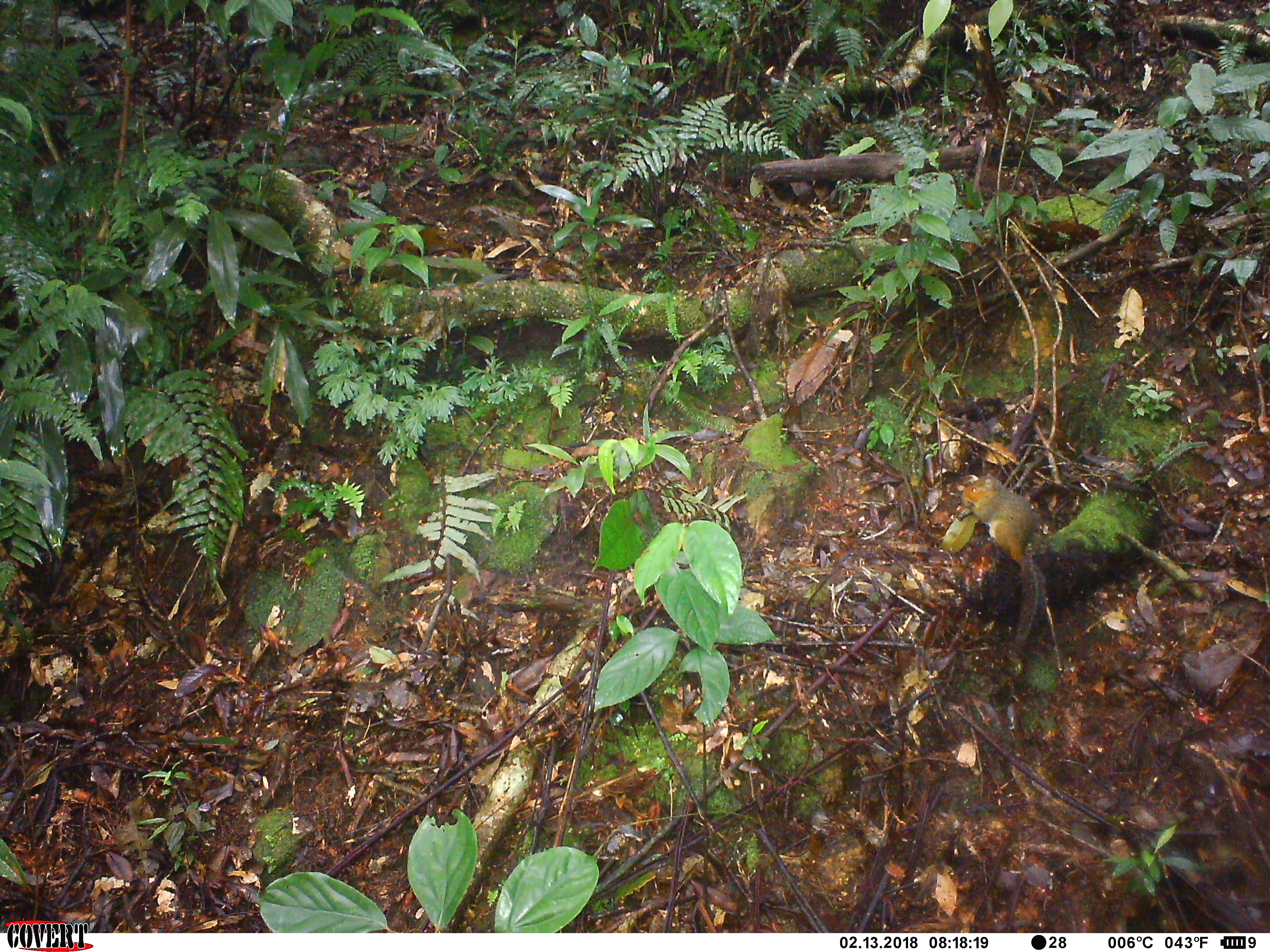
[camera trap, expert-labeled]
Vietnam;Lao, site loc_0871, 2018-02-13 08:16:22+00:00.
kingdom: Animalia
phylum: Chordata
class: Mammalia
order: Rodentia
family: Sciuridae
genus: Dremomys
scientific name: Dremomys rufigenis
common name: red-cheeked squirrel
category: red cheeked squirrel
Red cheeked squirrel (red-cheeked squirrel) (Dremomys rufigenis). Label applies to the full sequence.